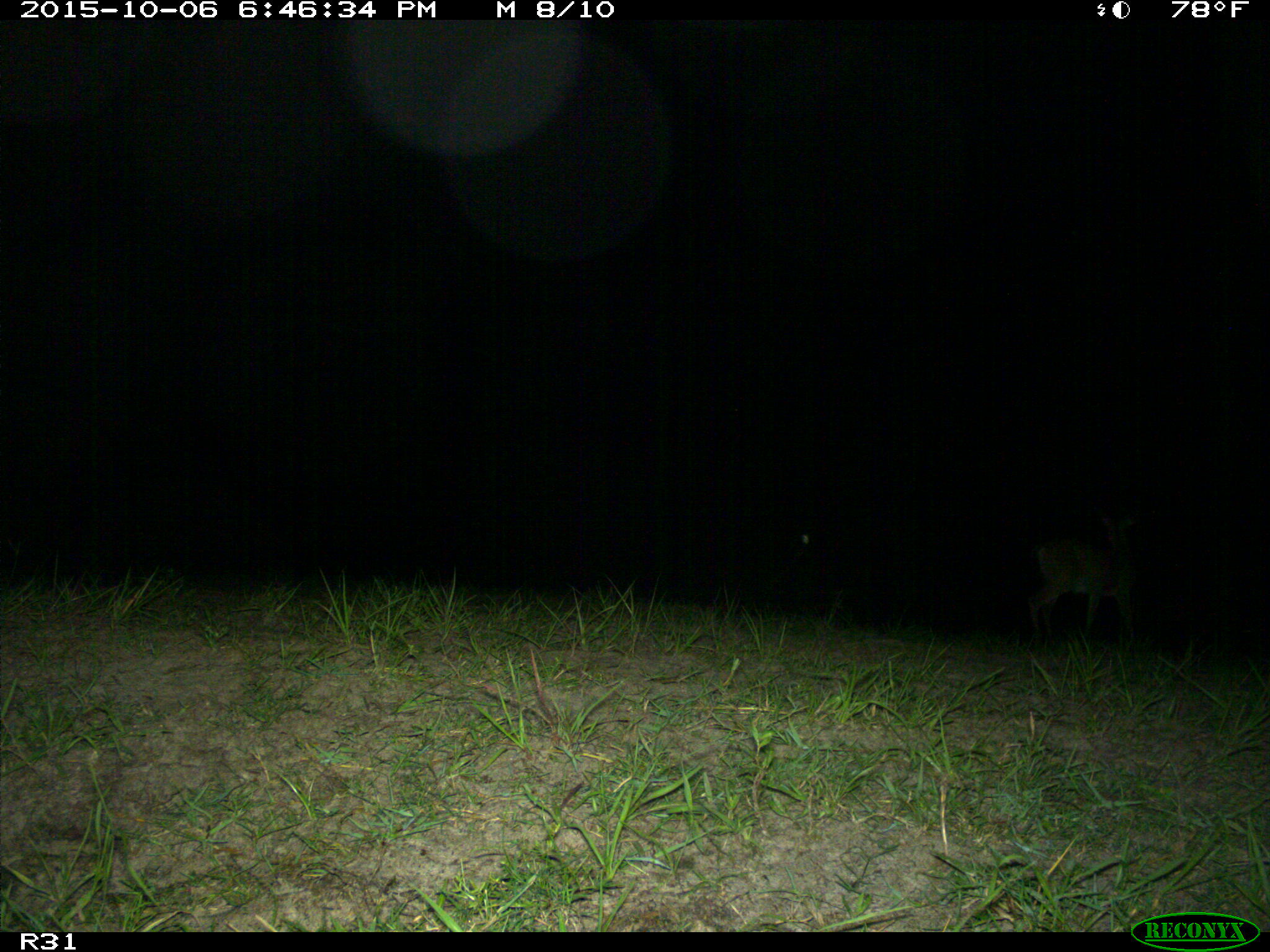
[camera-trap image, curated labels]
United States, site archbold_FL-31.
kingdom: Animalia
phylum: Chordata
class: Mammalia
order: Artiodactyla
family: Cervidae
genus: Odocoileus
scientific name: Odocoileus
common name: deer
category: unidentified deer